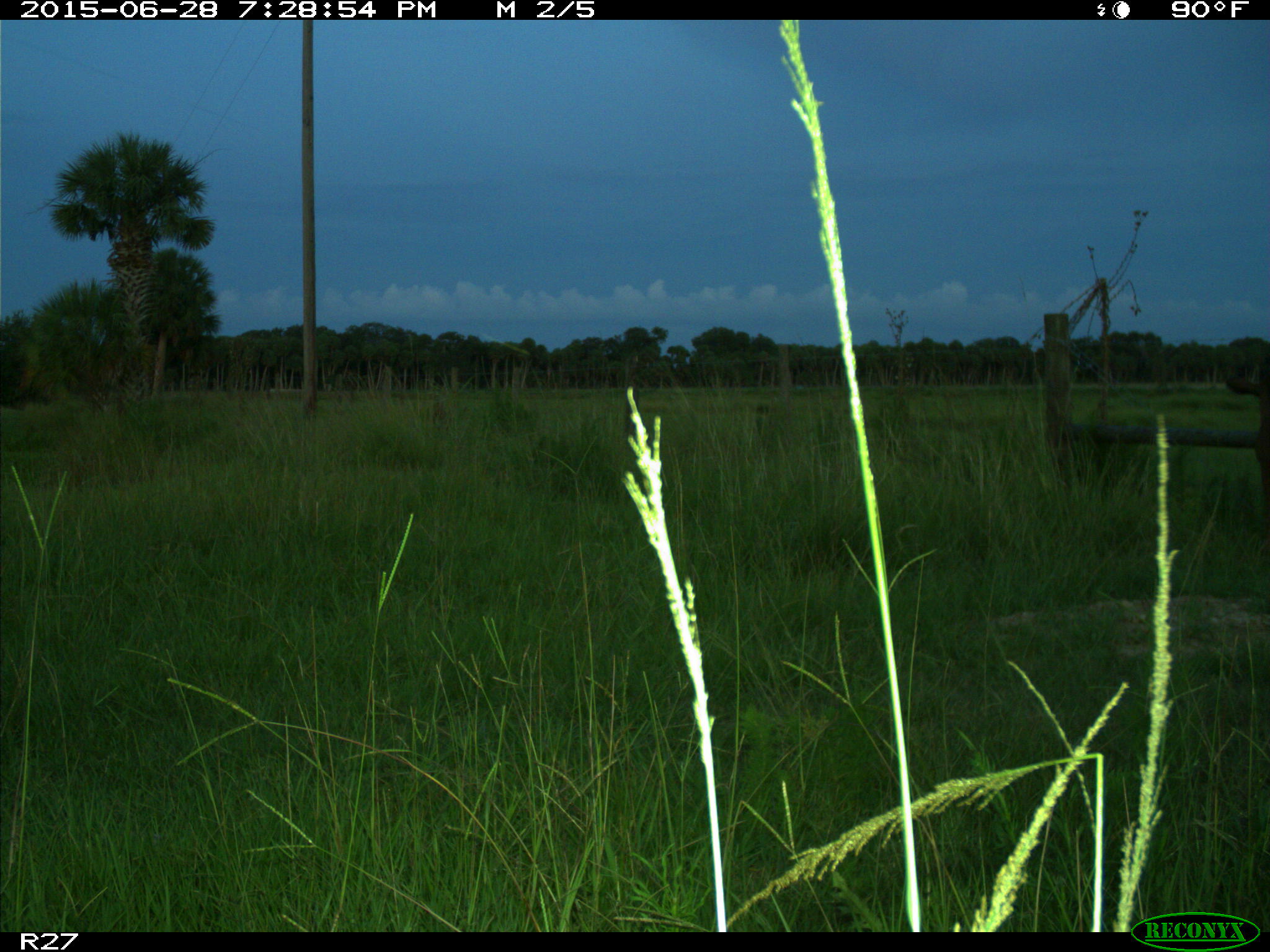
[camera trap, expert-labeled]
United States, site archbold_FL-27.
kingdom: Animalia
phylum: Chordata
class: Mammalia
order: Artiodactyla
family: Bovidae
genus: Bos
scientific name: Bos taurus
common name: domestic cow